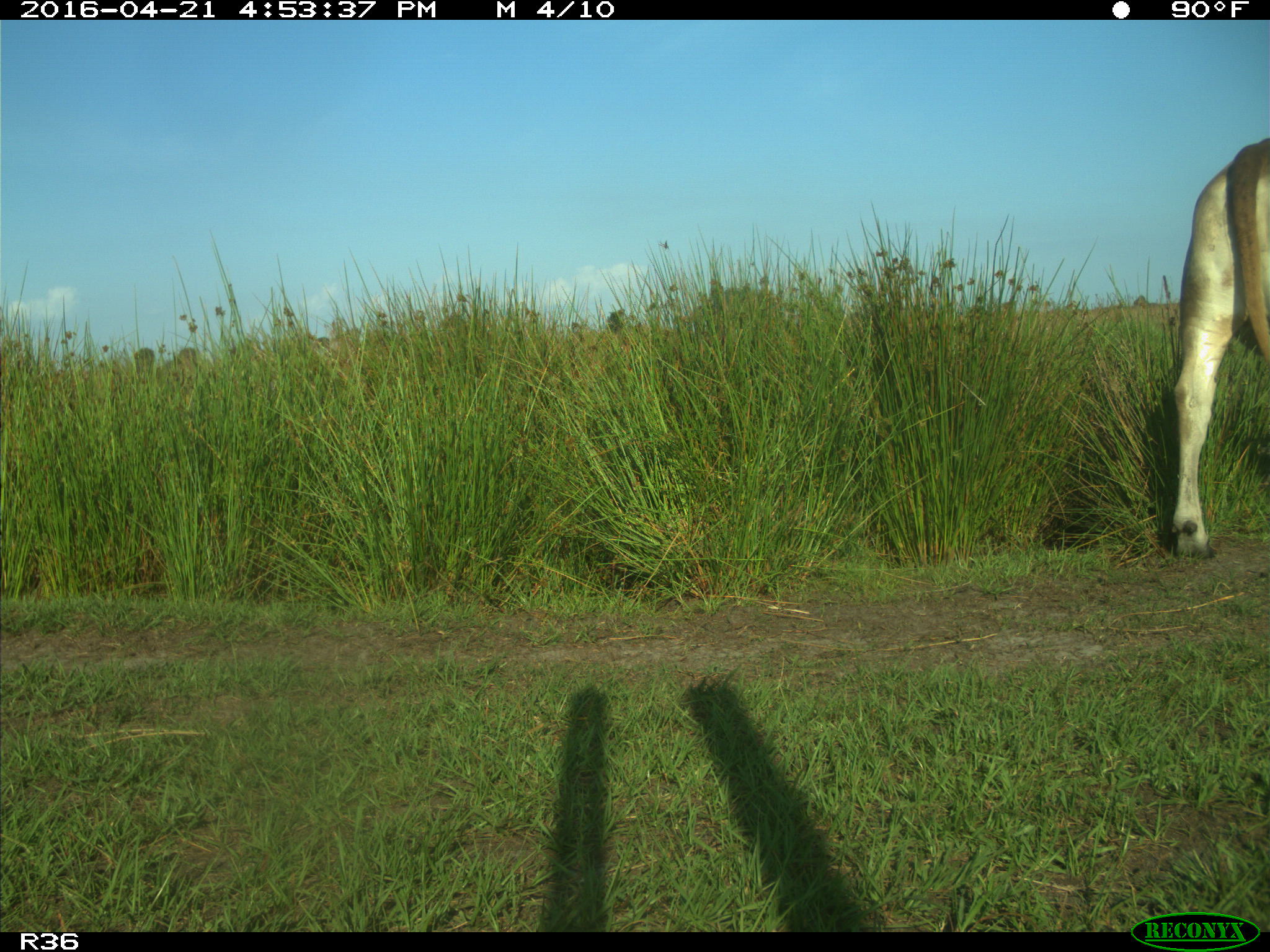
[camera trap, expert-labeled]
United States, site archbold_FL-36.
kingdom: Animalia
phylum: Chordata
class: Mammalia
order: Artiodactyla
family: Bovidae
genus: Bos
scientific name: Bos taurus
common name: domestic cow